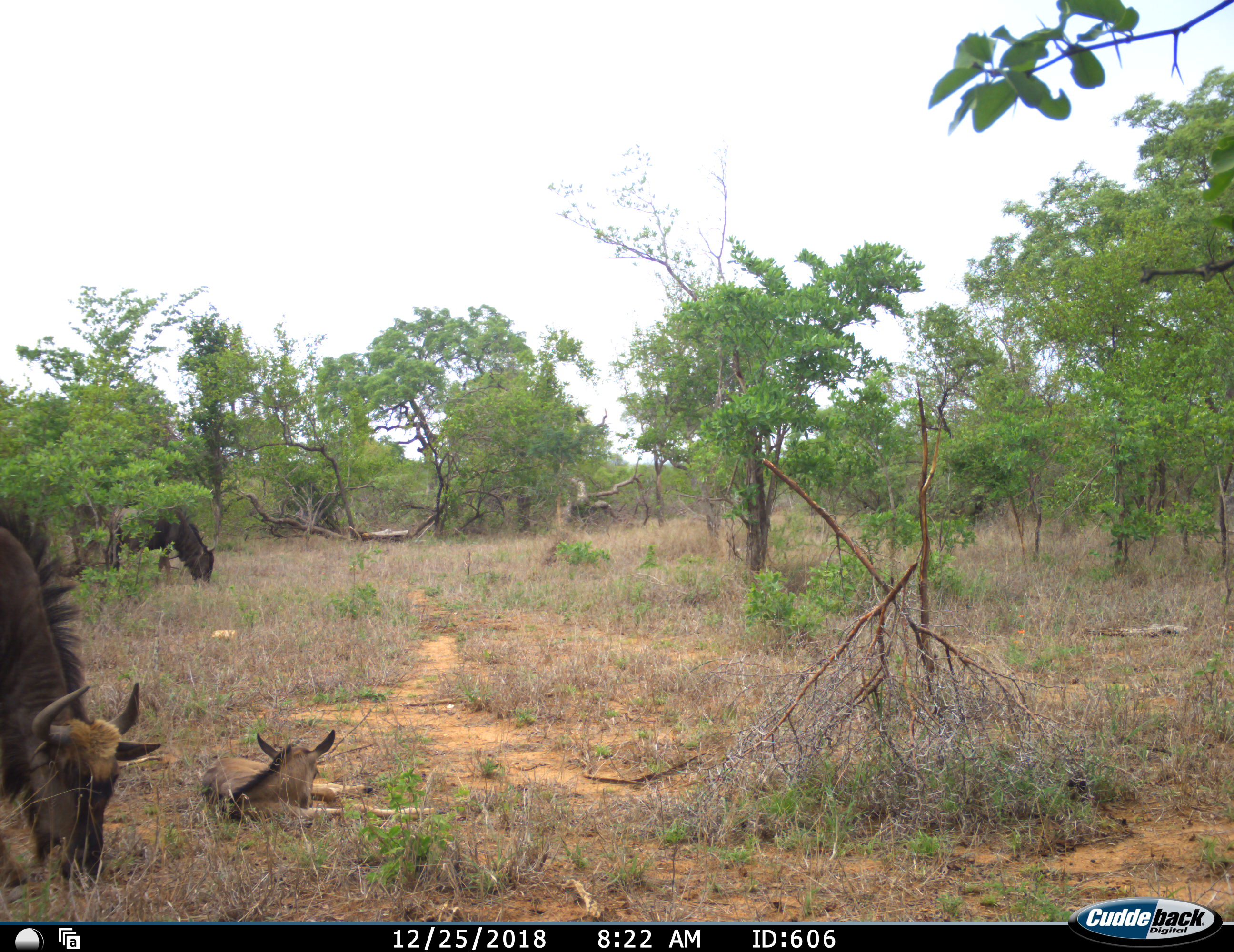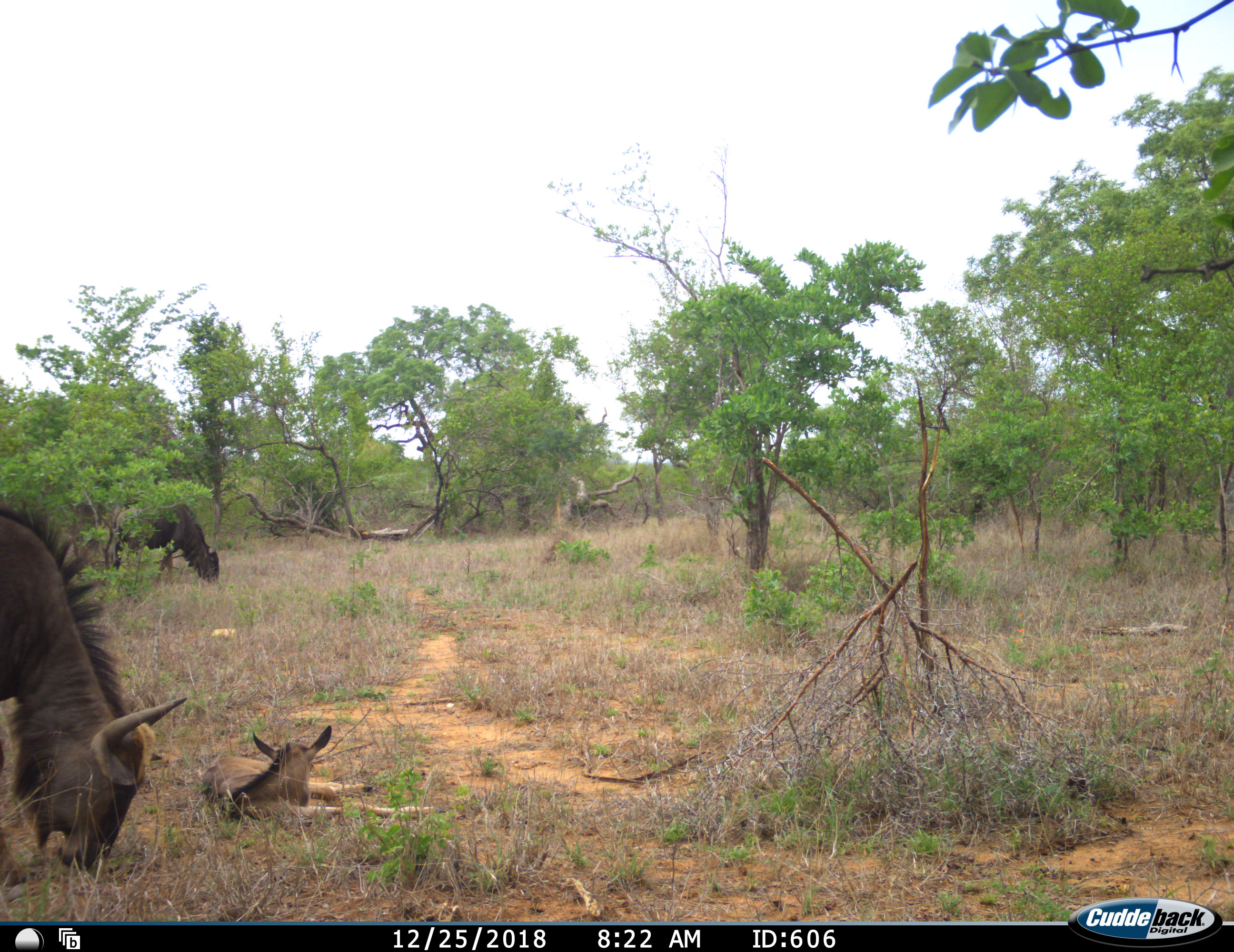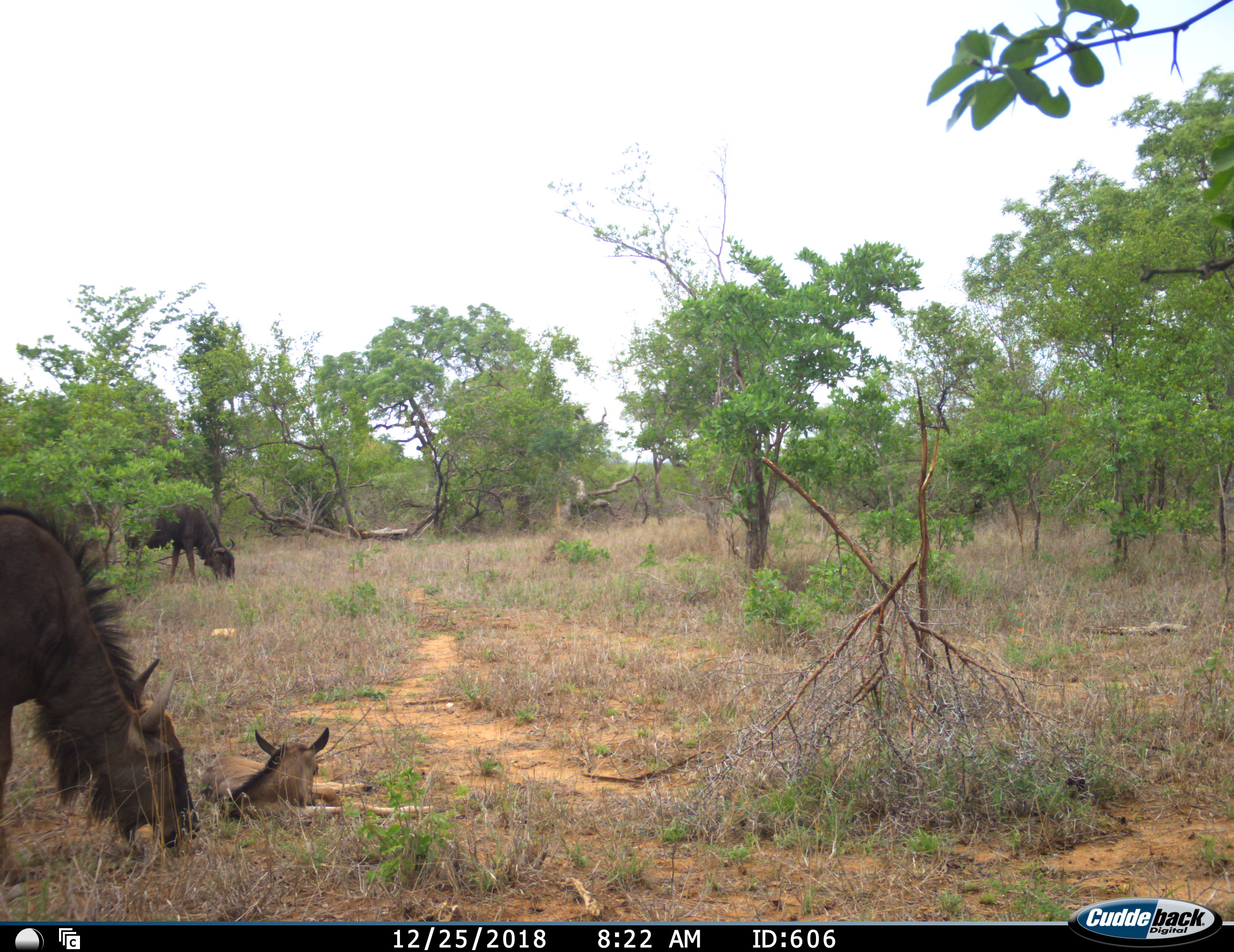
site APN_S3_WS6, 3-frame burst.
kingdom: Animalia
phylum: Chordata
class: Mammalia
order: Artiodactyla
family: Bovidae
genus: Connochaetes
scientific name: Connochaetes taurinus taurinus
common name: blue wildebeest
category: wildebeestblue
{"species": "wildebeestblue (blue wildebeest) (Connochaetes taurinus taurinus)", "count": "3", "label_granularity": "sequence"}